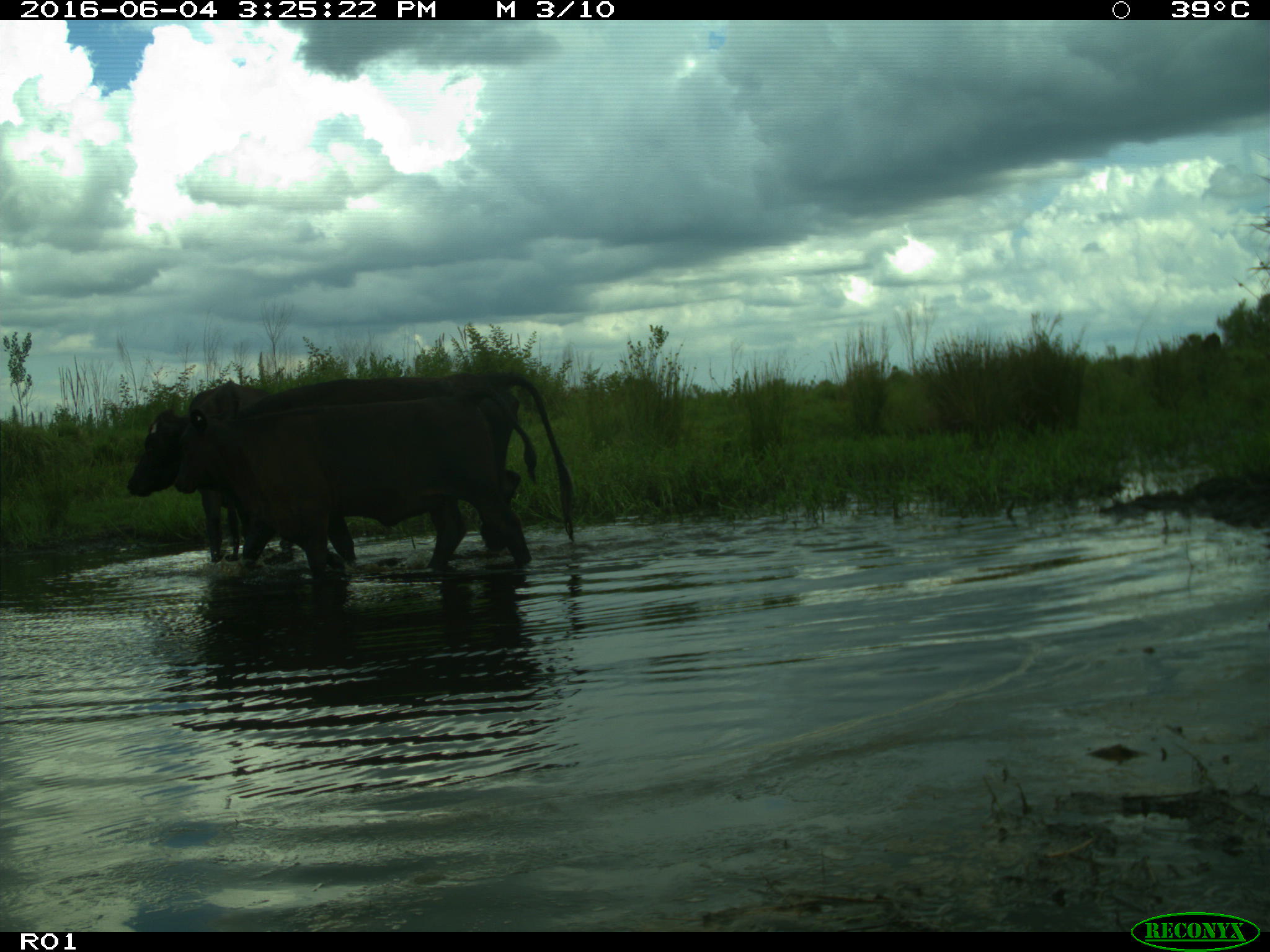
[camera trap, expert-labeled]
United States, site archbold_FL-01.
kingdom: Animalia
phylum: Chordata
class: Mammalia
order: Artiodactyla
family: Bovidae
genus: Bos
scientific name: Bos taurus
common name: domestic cow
Bos taurus (domestic cow).